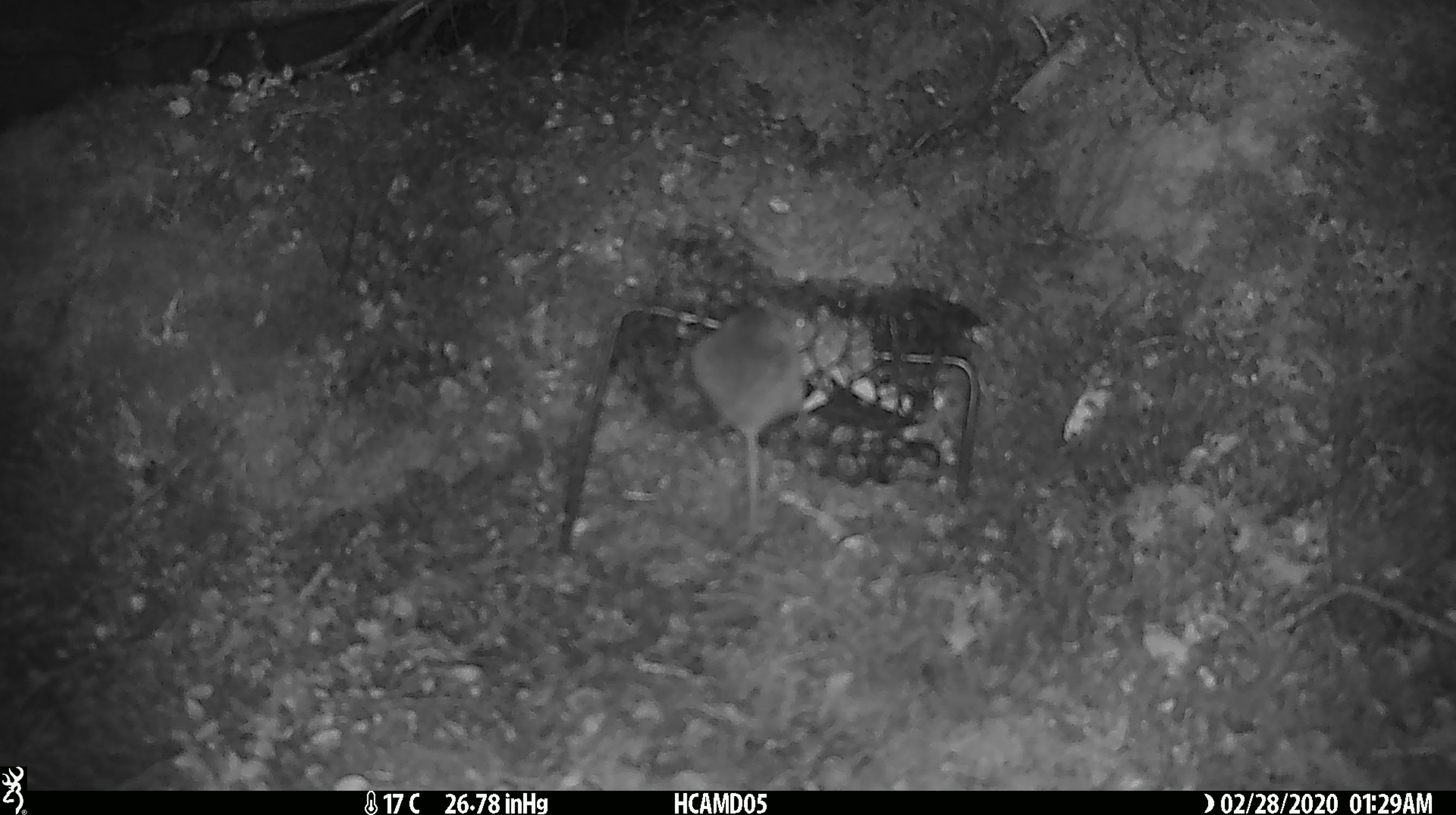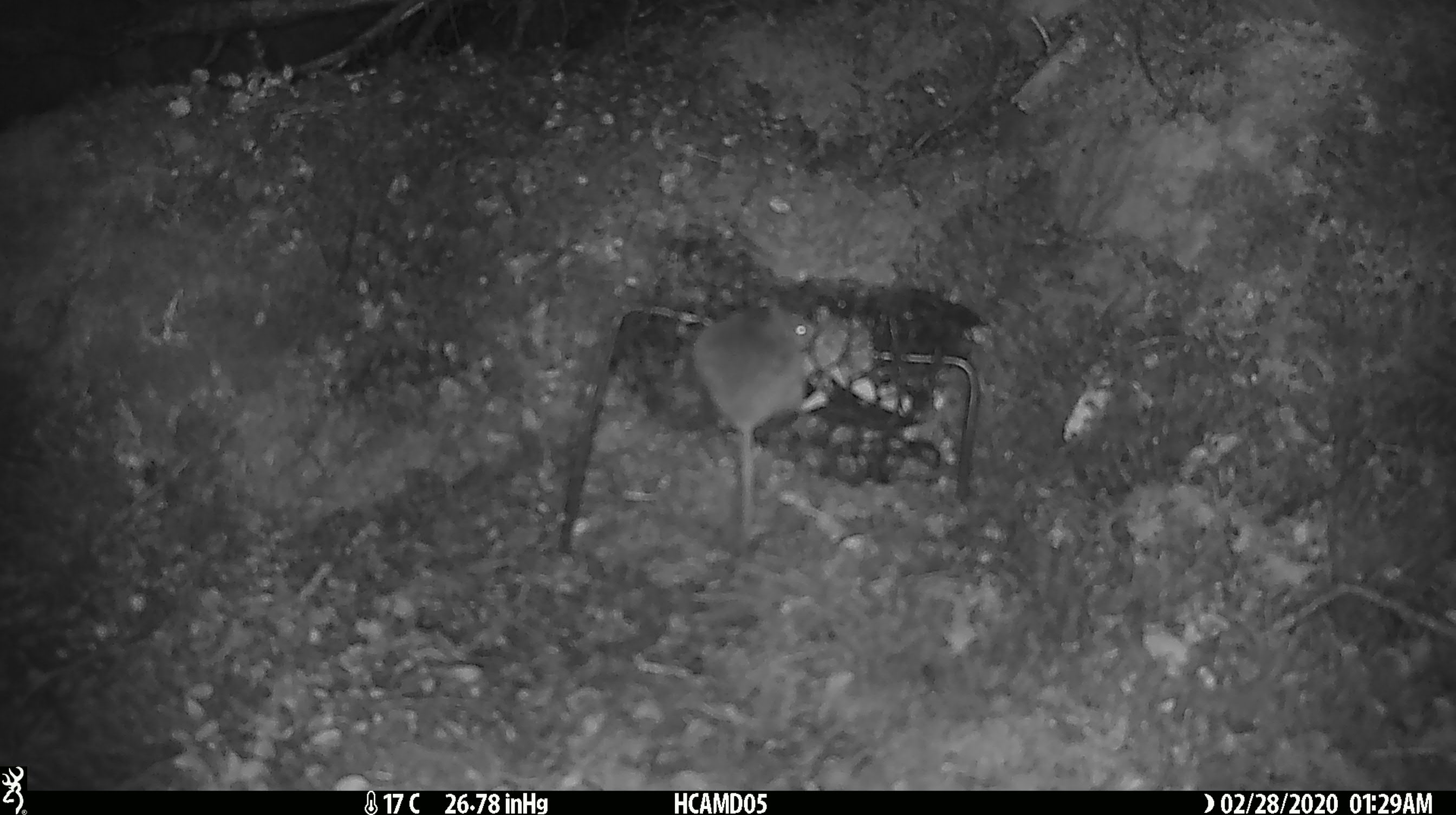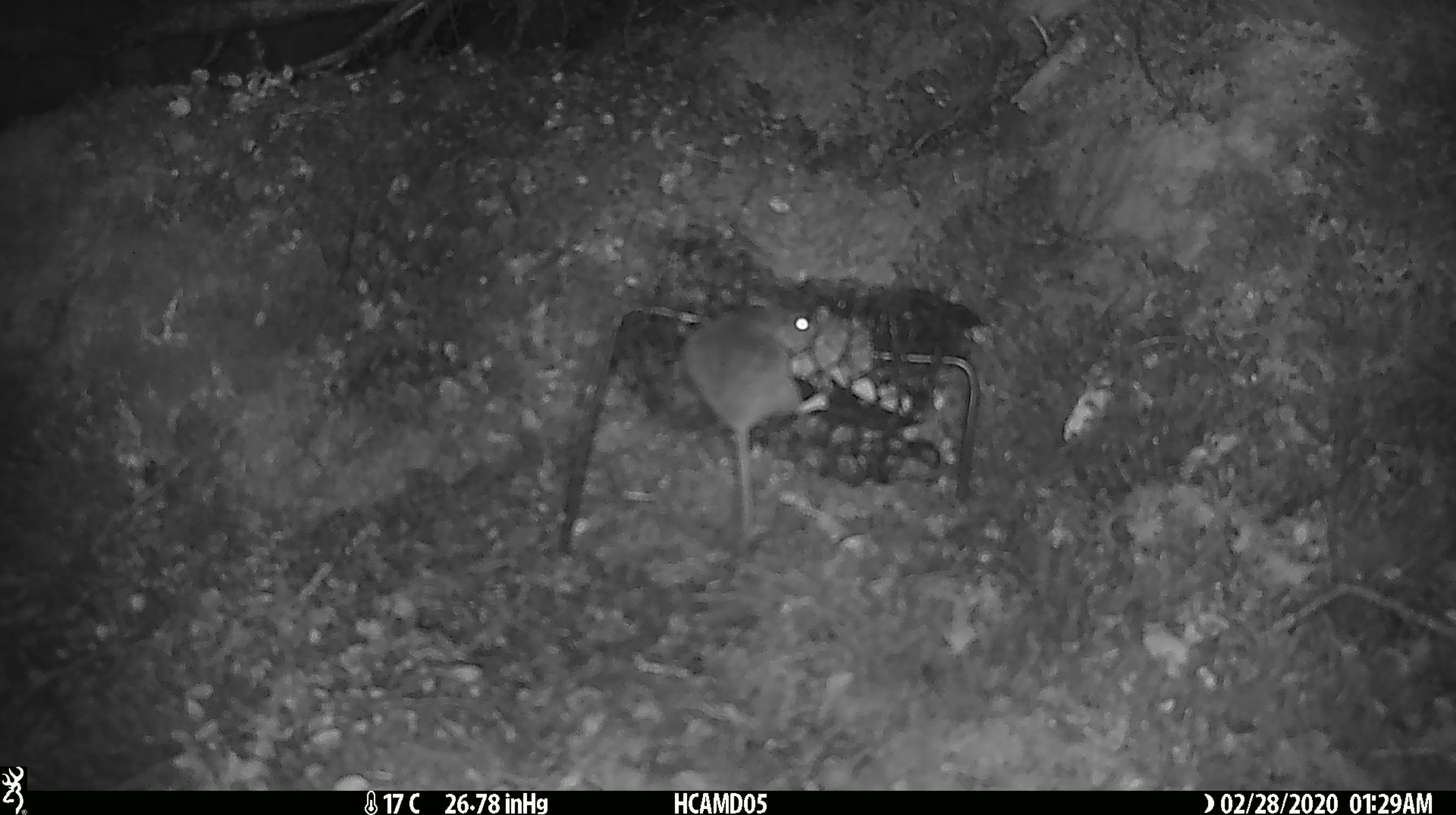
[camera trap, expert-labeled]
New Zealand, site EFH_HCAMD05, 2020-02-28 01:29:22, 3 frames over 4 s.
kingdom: Animalia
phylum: Chordata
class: Mammalia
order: Rodentia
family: Muridae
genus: Mus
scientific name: Mus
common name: mouse